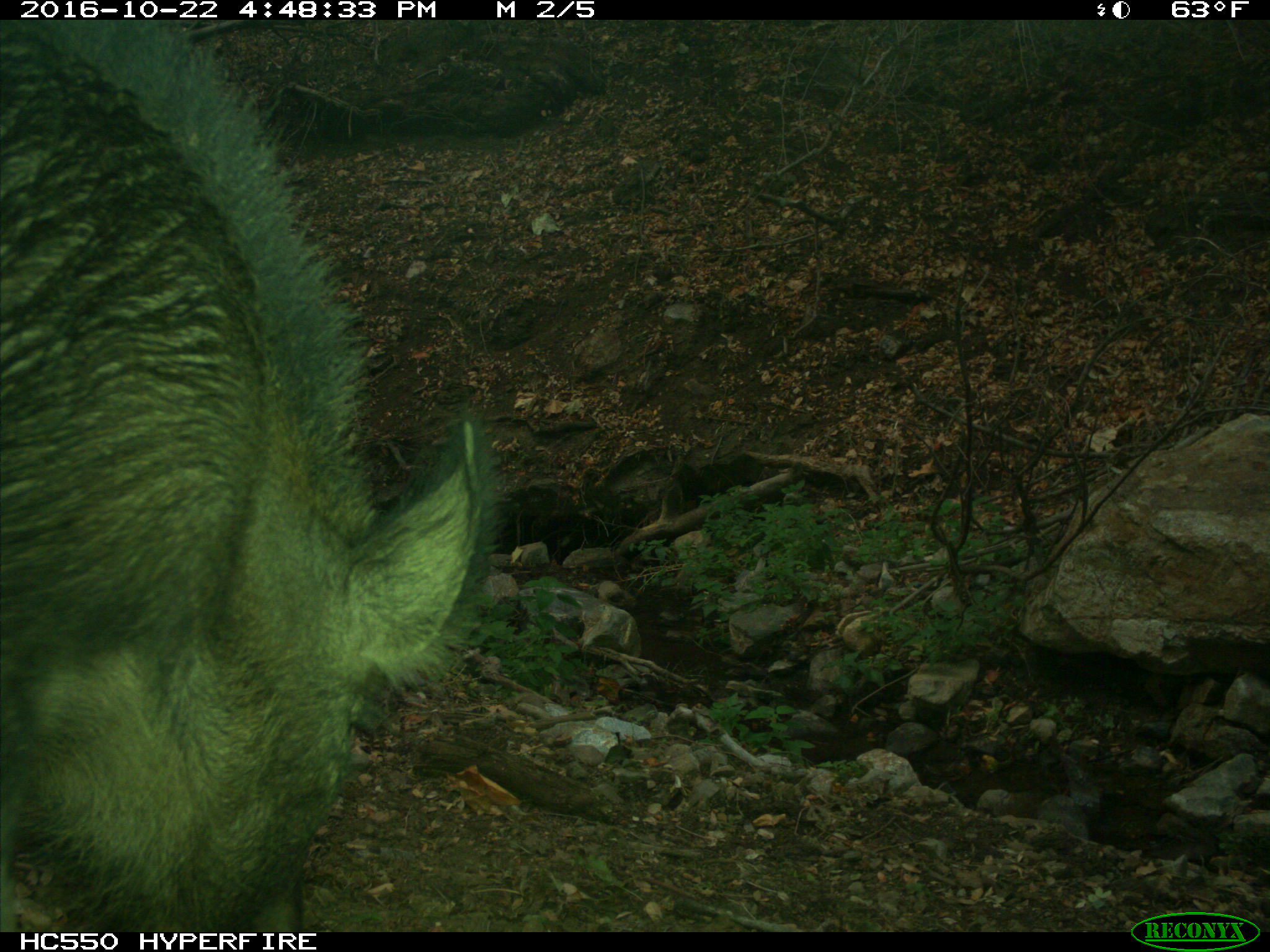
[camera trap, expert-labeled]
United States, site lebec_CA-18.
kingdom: Animalia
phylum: Chordata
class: Mammalia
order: Artiodactyla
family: Suidae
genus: Sus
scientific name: Sus scrofa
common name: wild boar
Sus scrofa (wild boar).